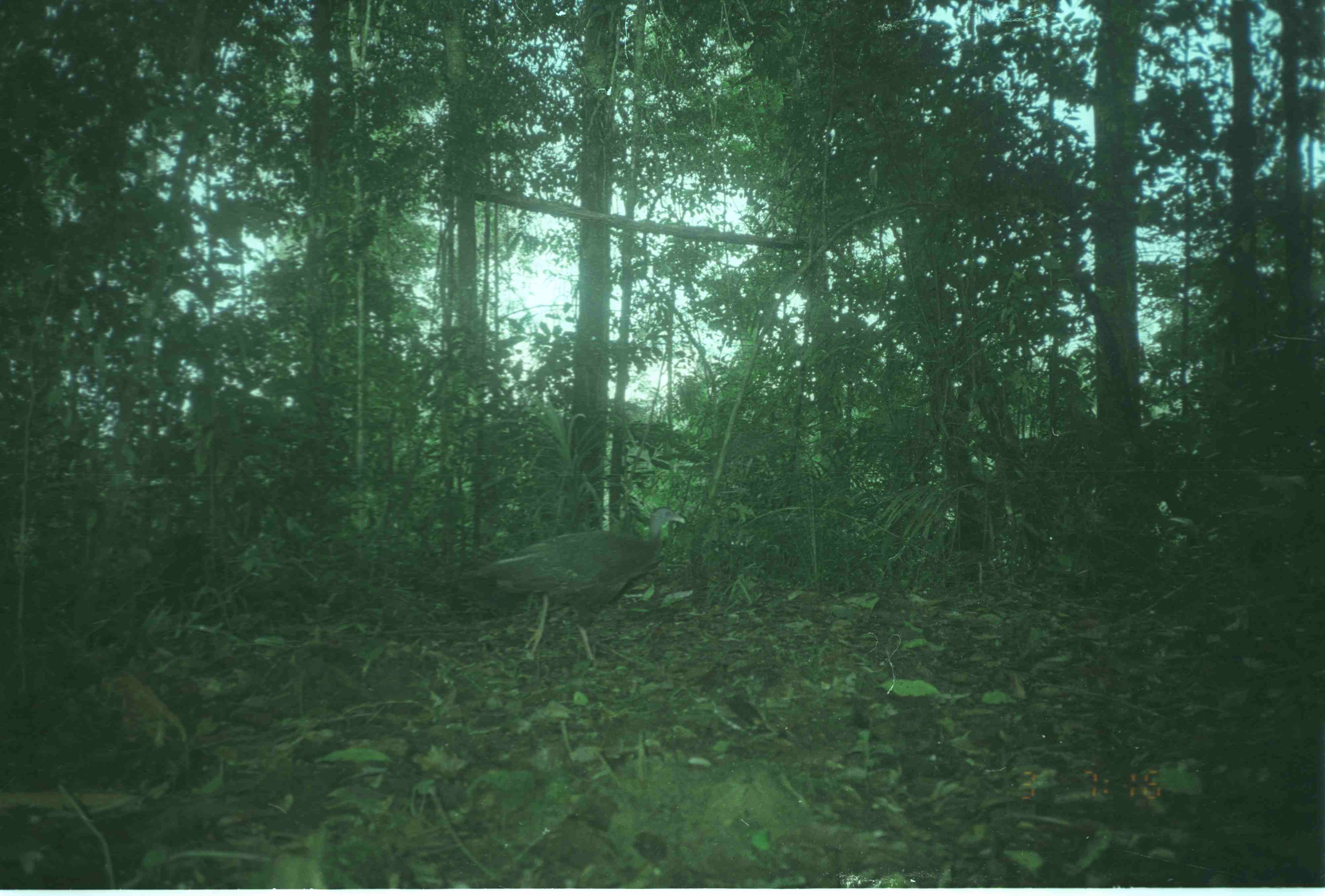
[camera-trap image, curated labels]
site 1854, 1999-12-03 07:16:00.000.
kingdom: Animalia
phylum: Chordata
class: Aves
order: Galliformes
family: Phasianidae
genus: Argusianus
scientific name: Argusianus argus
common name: great argus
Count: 1.